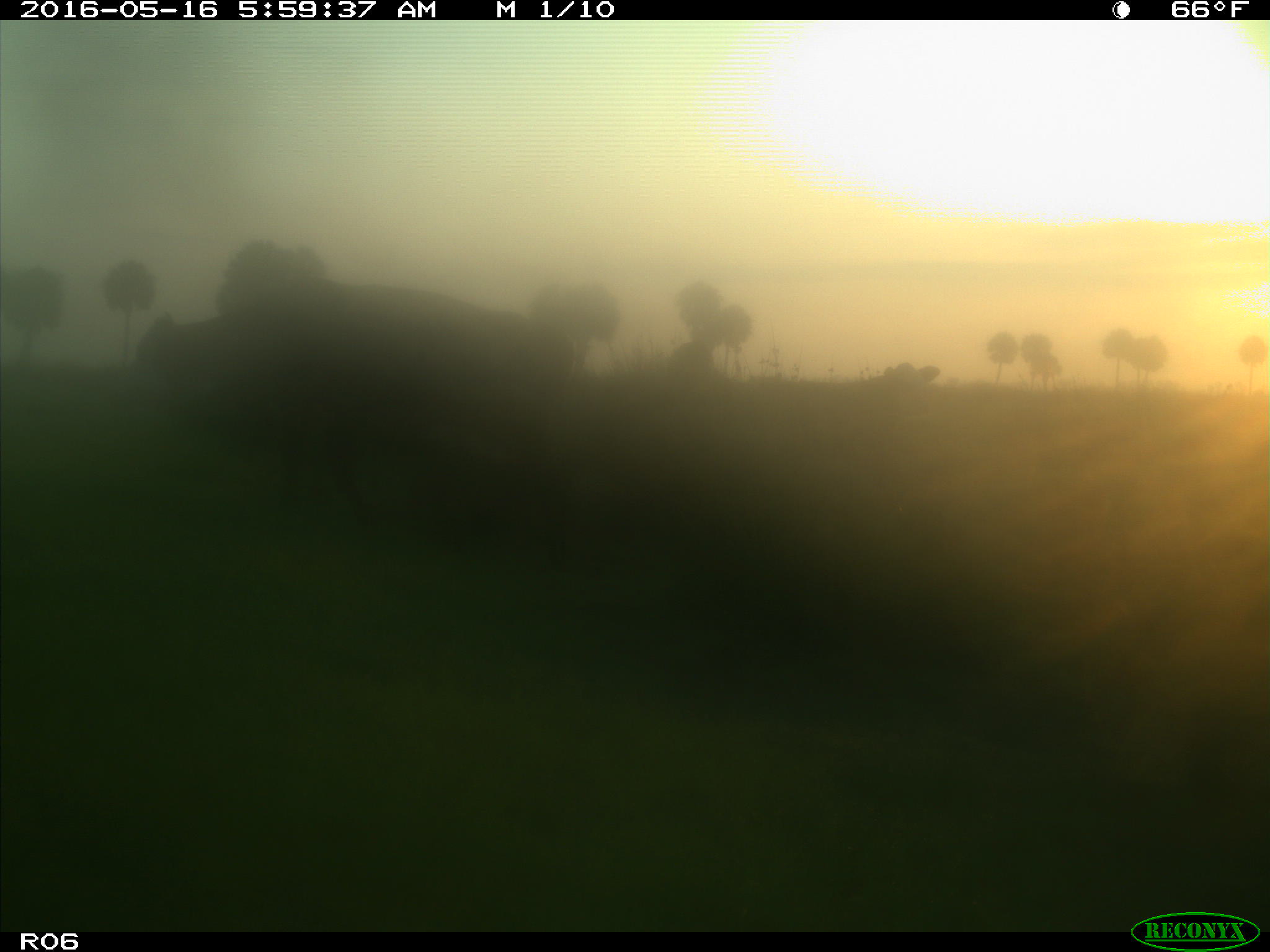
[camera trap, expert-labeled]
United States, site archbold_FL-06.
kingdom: Animalia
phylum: Chordata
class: Mammalia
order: Artiodactyla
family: Bovidae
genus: Bos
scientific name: Bos taurus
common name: domestic cow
Bos taurus (domestic cow).